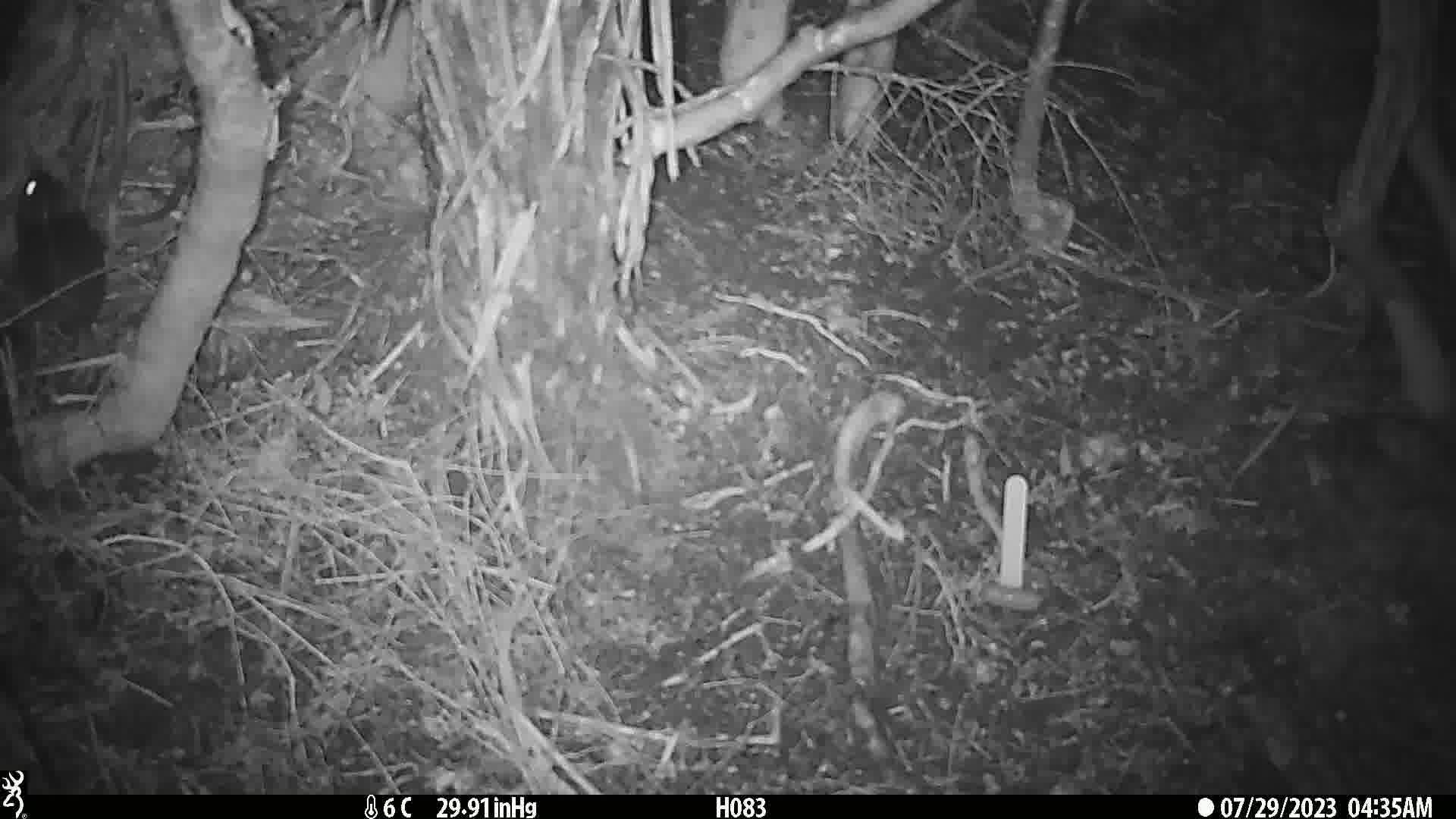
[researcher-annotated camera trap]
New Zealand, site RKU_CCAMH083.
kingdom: Animalia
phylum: Chordata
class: Mammalia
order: Rodentia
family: Muridae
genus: Rattus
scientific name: Rattus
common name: rat